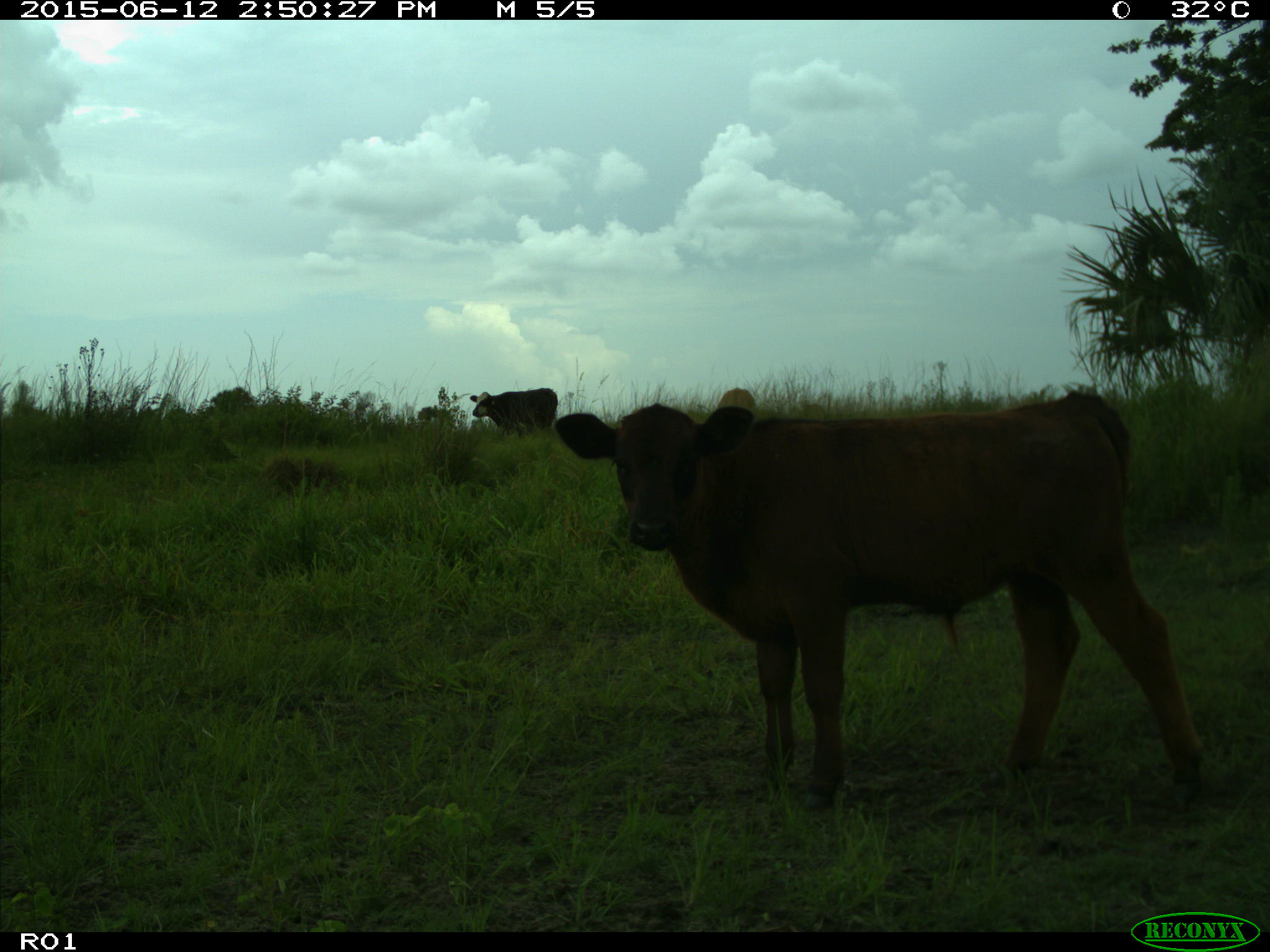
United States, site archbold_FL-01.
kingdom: Animalia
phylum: Chordata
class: Mammalia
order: Artiodactyla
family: Bovidae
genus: Bos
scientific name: Bos taurus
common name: domestic cow